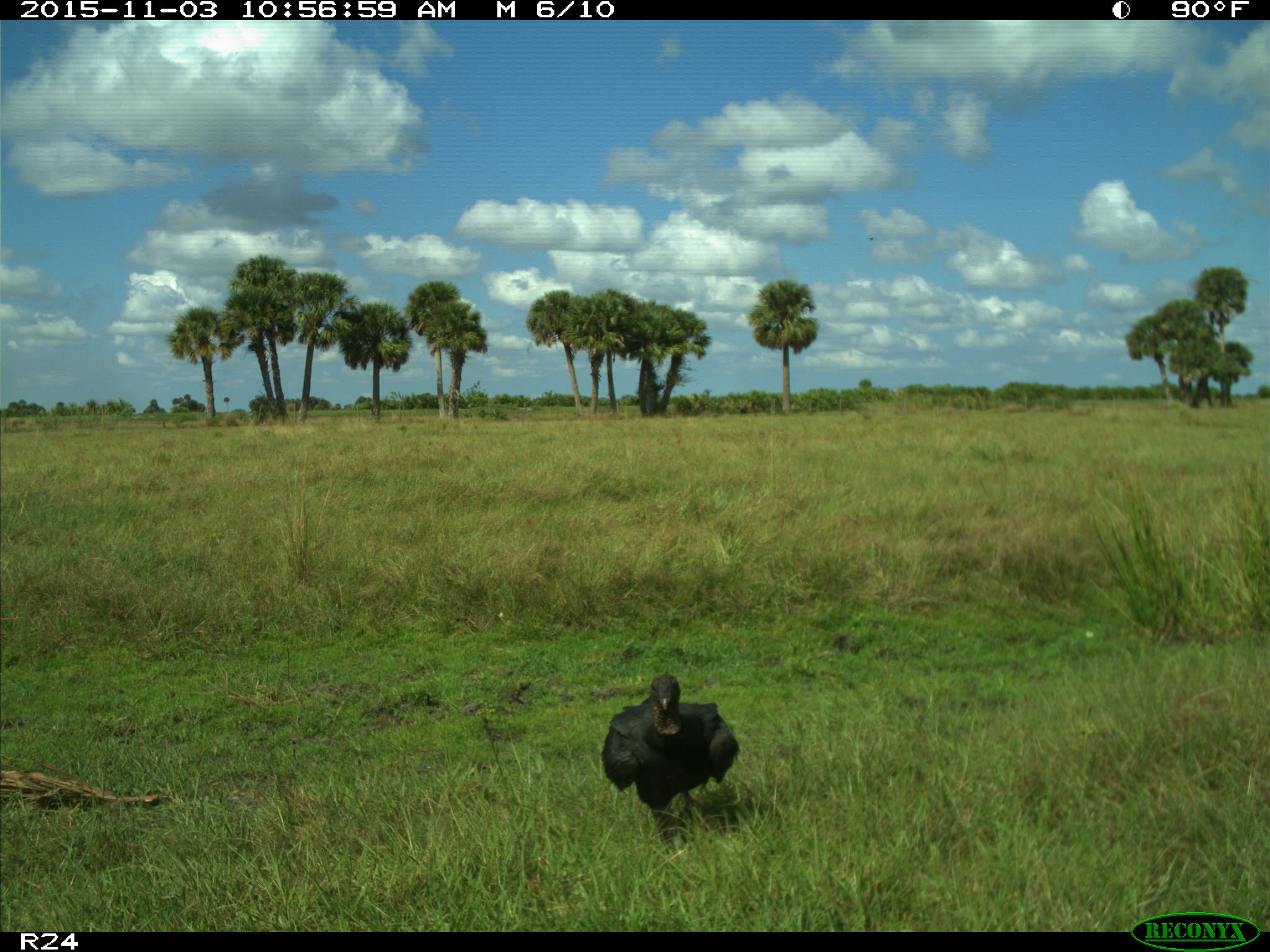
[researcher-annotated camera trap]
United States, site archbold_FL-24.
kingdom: Animalia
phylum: Chordata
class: Aves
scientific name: Aves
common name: birds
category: unidentified bird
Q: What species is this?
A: Unidentified bird (birds) (Aves).